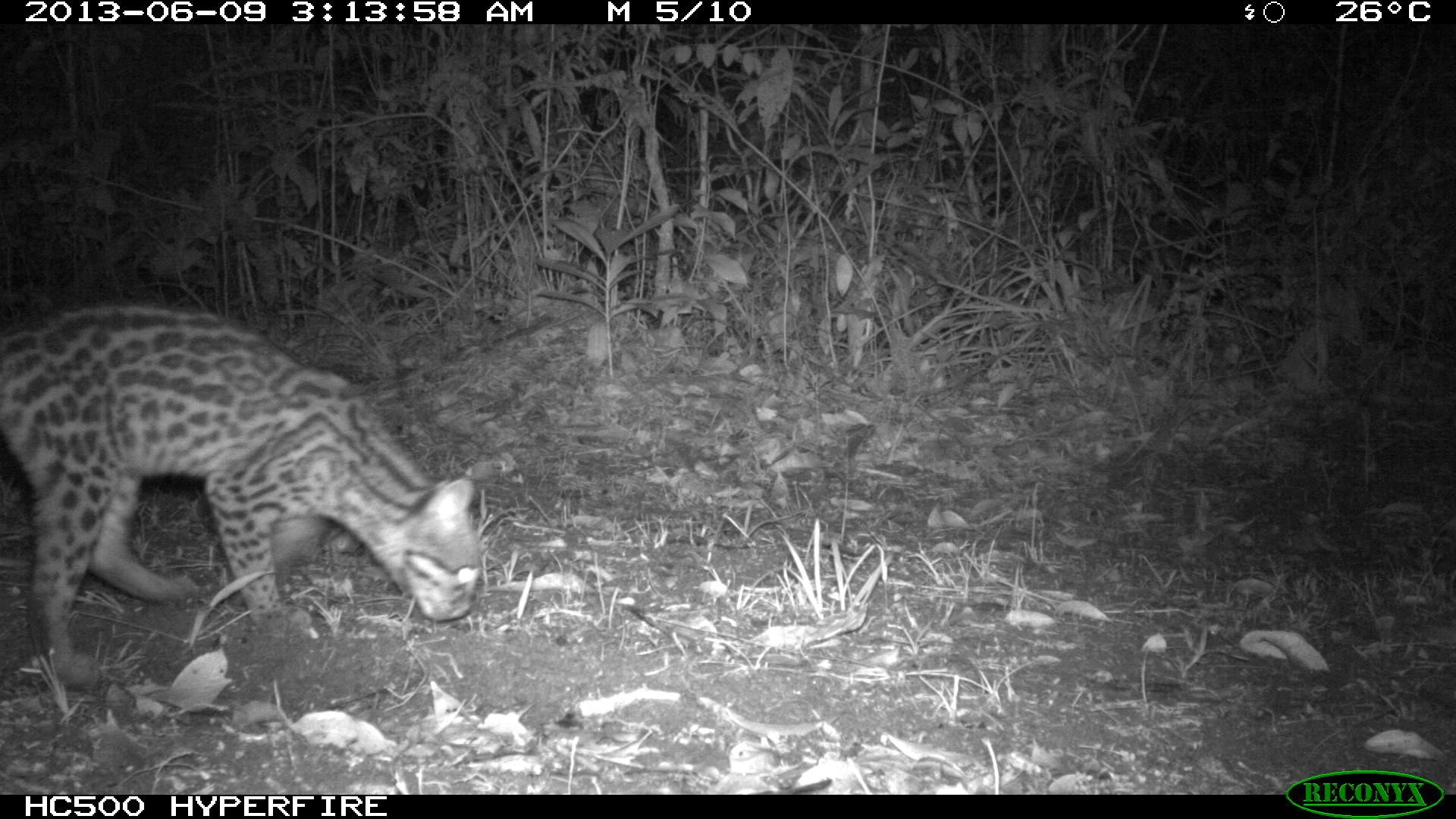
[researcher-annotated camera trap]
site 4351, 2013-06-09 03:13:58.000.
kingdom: Animalia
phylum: Chordata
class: Mammalia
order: Carnivora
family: Felidae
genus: Leopardus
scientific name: Leopardus wiedii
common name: margay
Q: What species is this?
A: Leopardus wiedii (margay).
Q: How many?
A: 1.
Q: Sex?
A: Female.